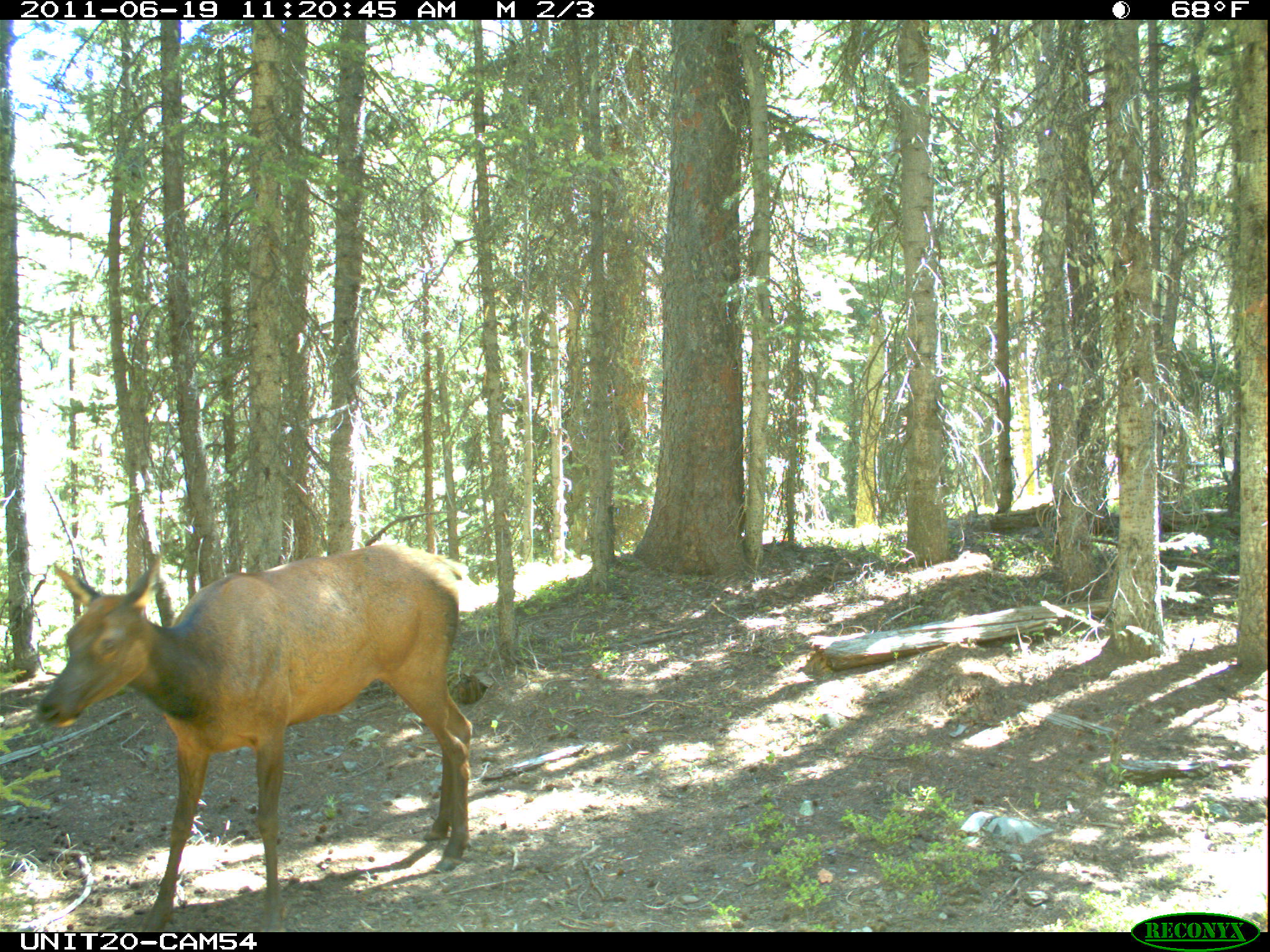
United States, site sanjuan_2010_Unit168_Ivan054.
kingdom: Animalia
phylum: Chordata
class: Mammalia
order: Artiodactyla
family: Cervidae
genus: Cervus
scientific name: Cervus elaphus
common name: red deer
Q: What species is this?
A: Cervus elaphus (red deer).